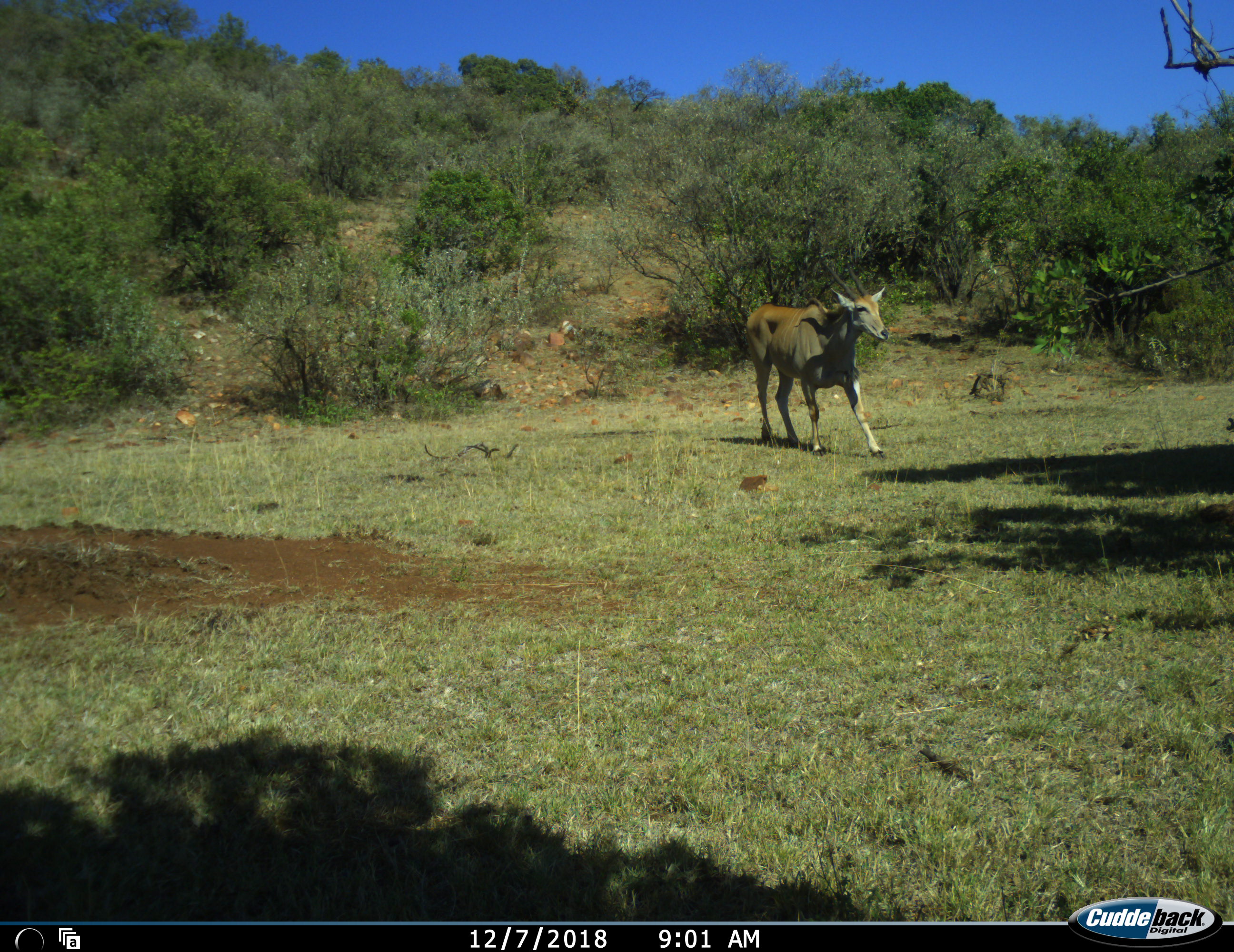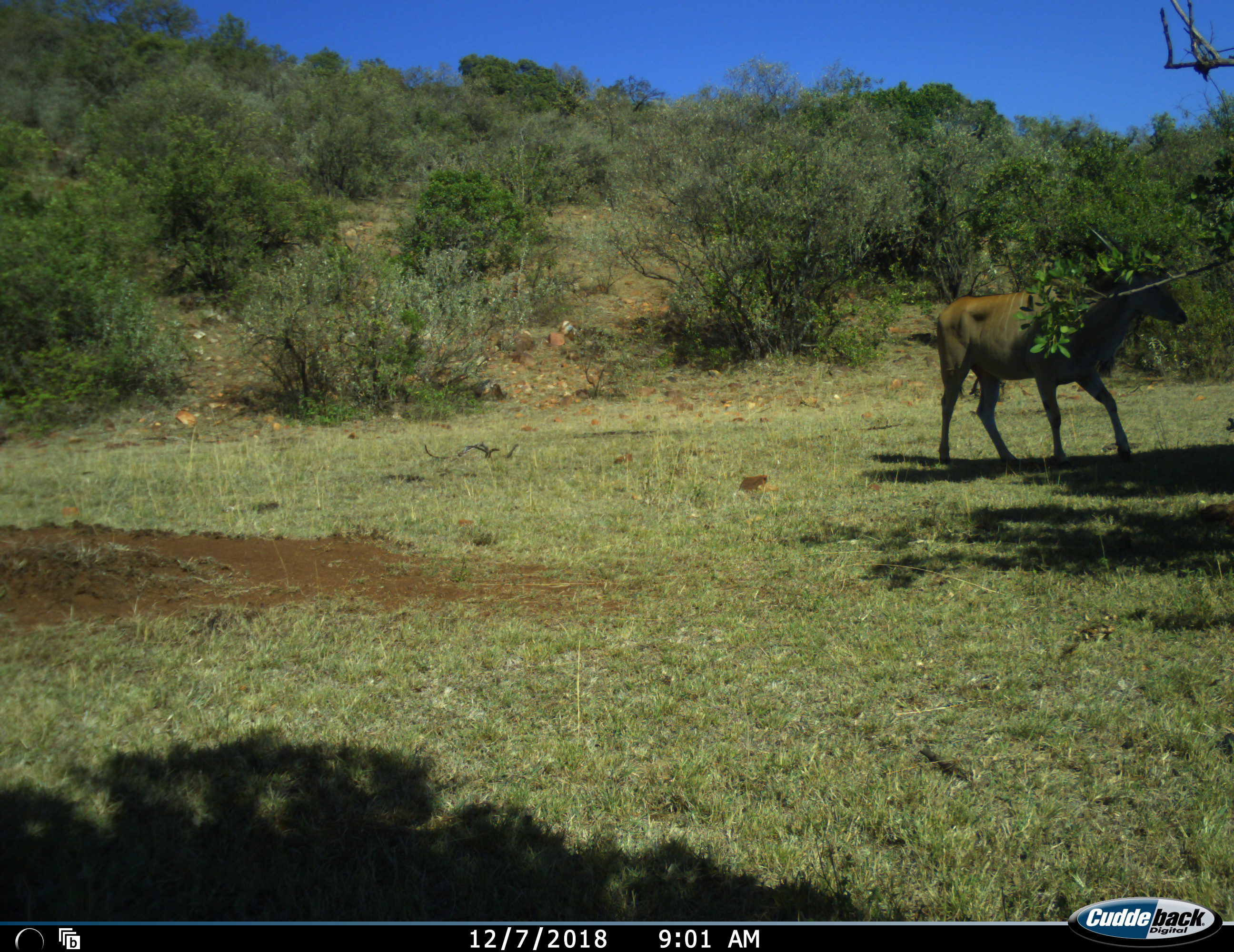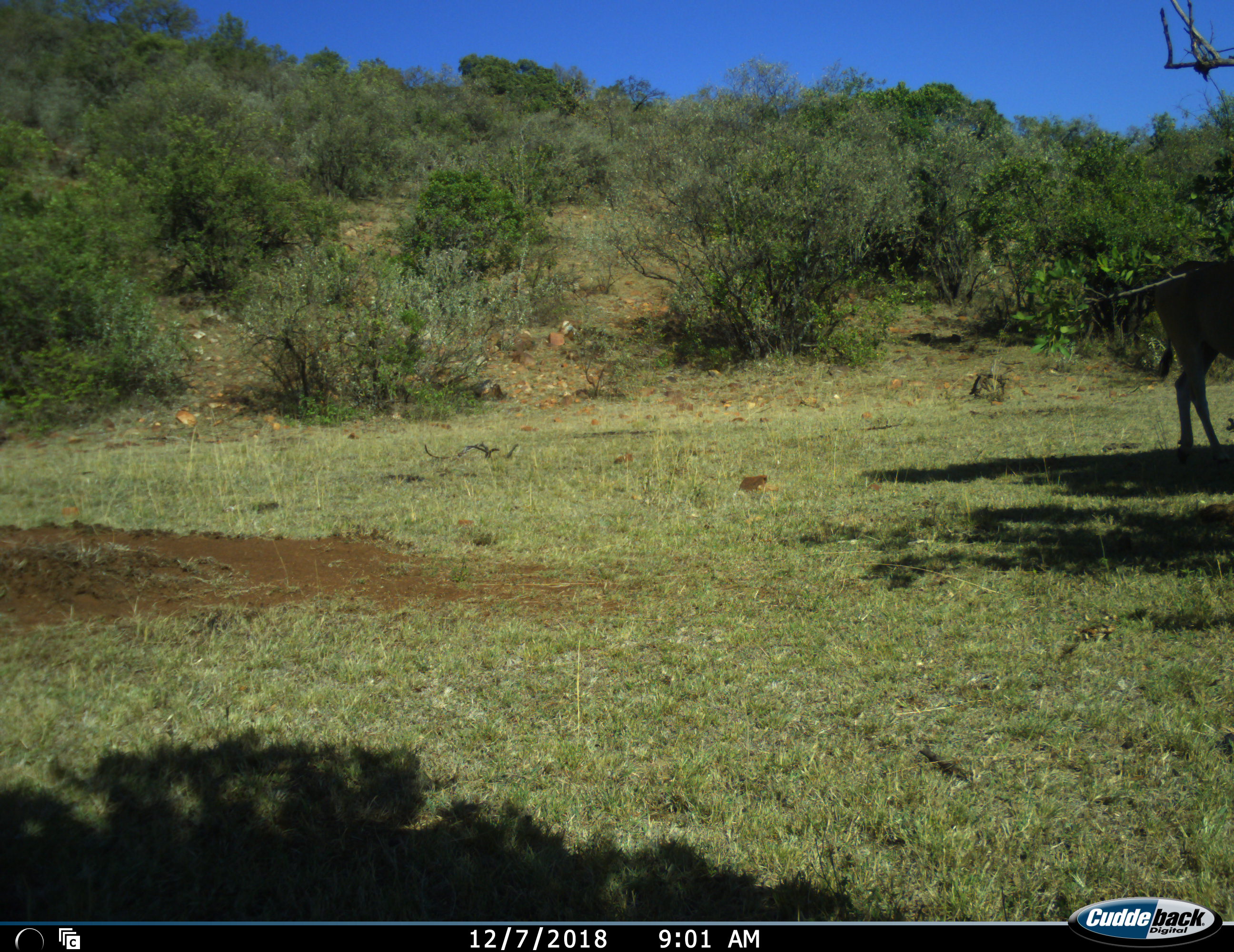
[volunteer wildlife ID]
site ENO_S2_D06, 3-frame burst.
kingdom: Animalia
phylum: Chordata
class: Mammalia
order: Artiodactyla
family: Bovidae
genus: Tragelaphus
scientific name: Tragelaphus oryx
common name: eland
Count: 2.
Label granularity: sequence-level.